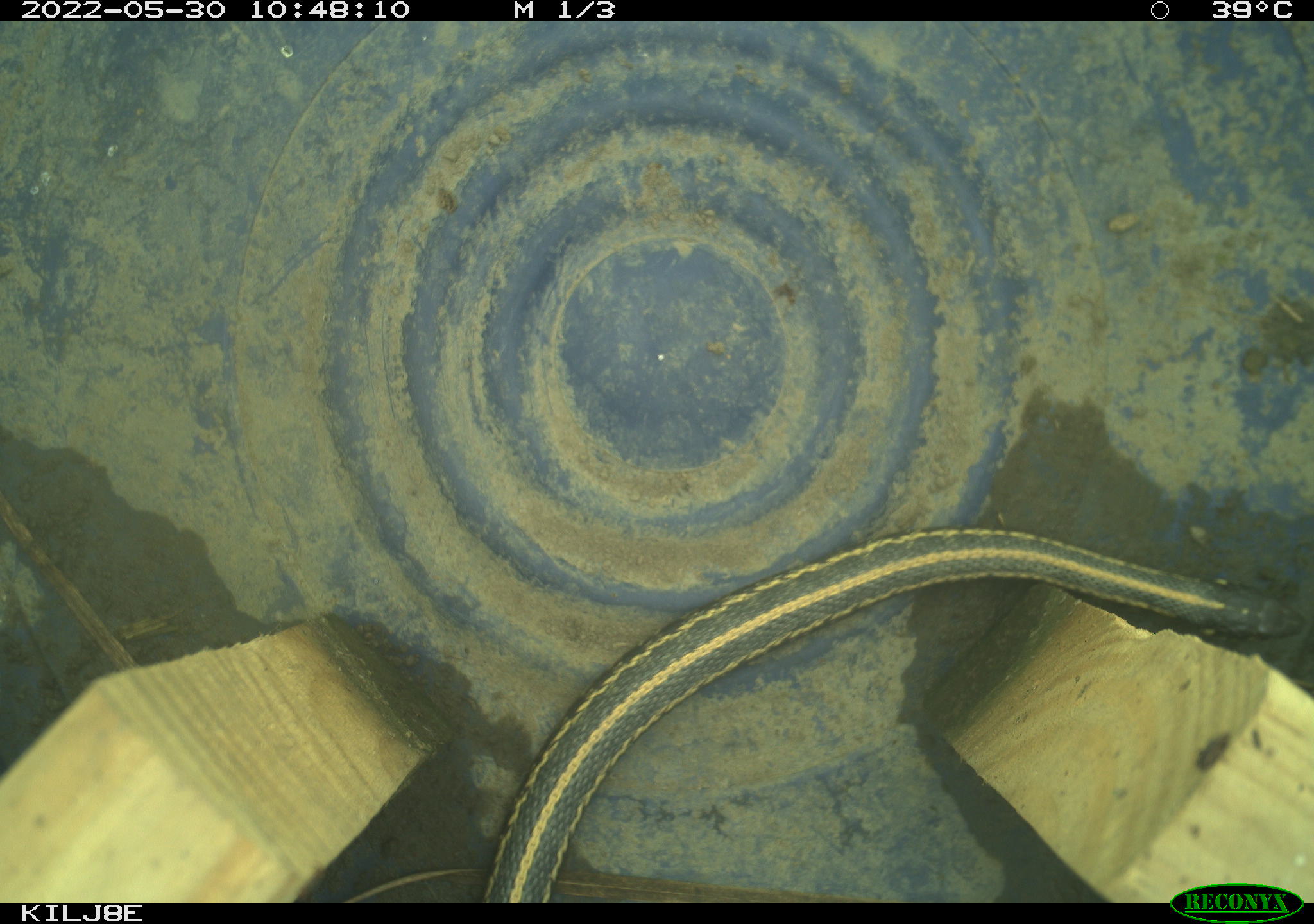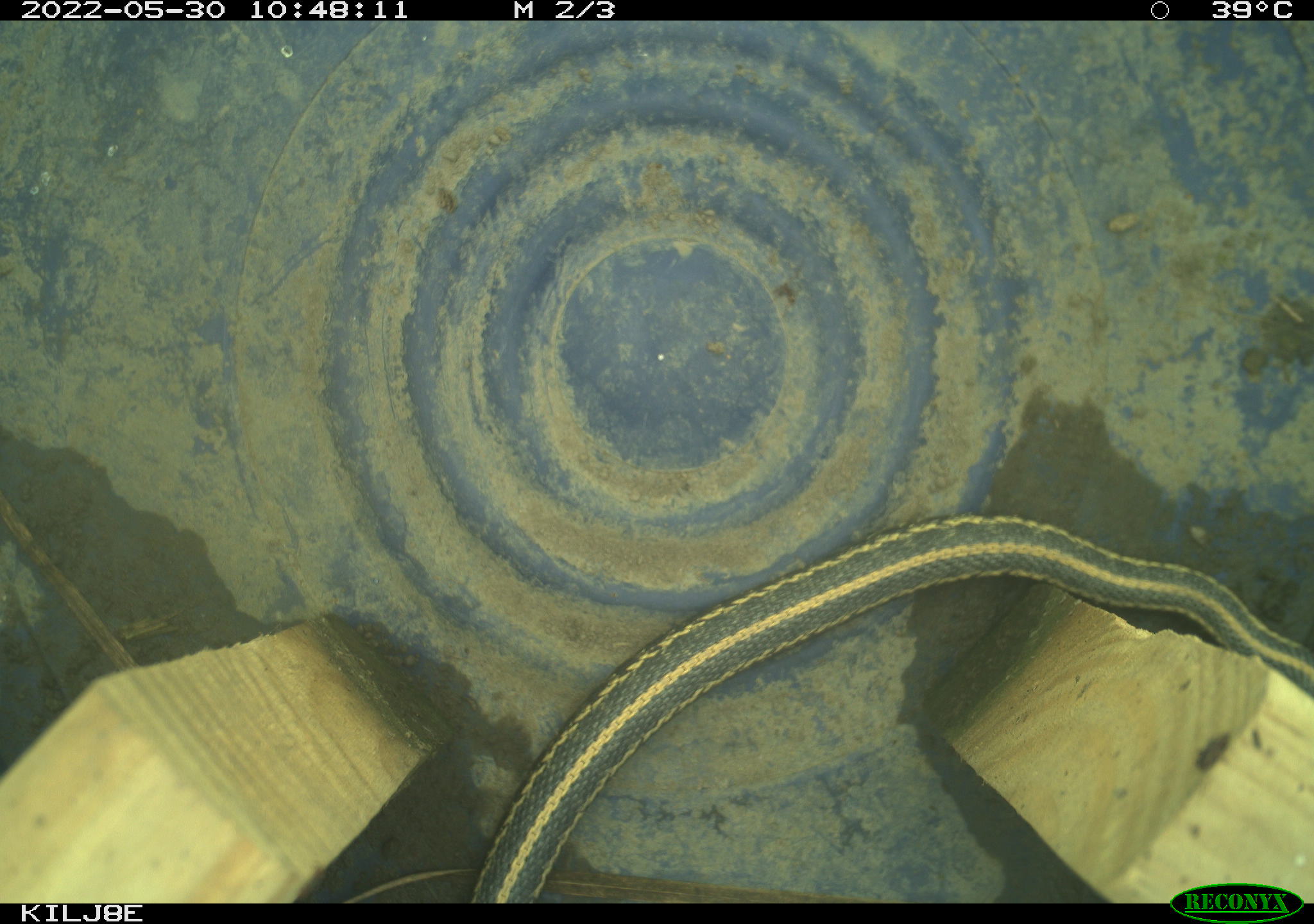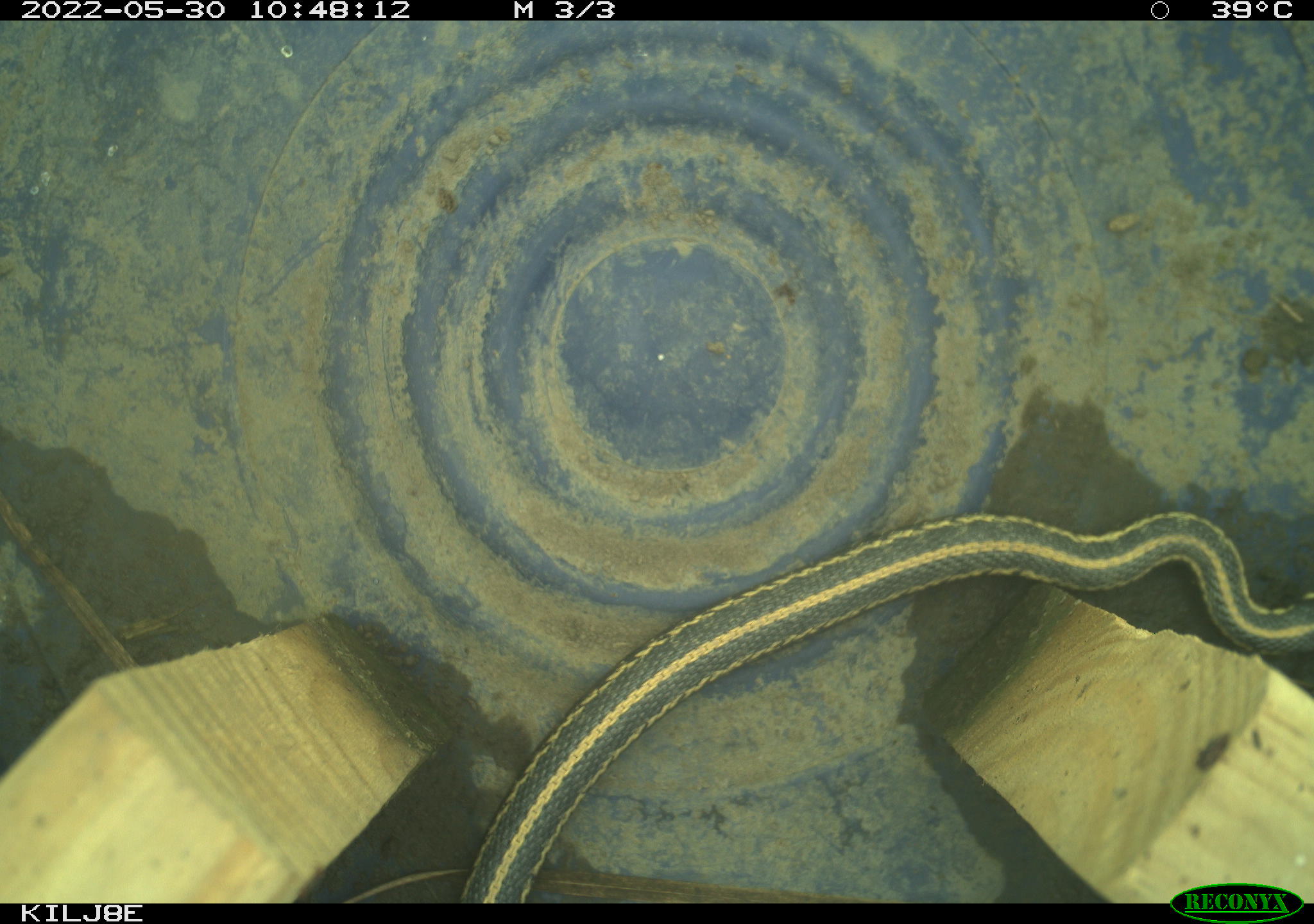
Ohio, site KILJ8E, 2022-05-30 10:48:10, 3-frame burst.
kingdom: Animalia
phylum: Chordata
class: Reptilia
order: Squamata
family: Colubridae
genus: Thamnophis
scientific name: Thamnophis sirtalis sirtalis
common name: eastern gartersnake